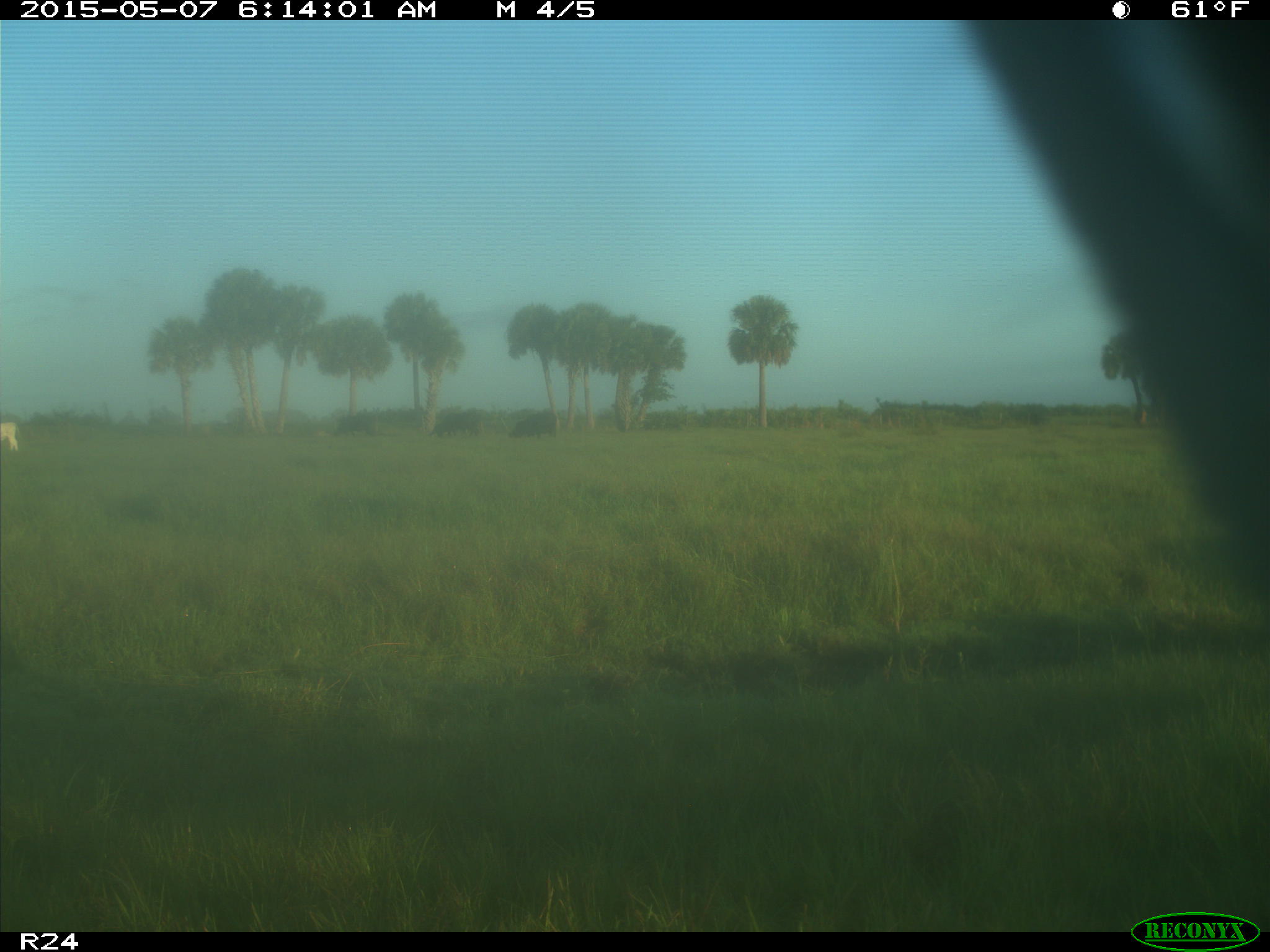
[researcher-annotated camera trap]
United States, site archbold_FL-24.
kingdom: Animalia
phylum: Chordata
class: Mammalia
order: Artiodactyla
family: Bovidae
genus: Bos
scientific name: Bos taurus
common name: domestic cow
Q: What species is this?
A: Bos taurus (domestic cow).